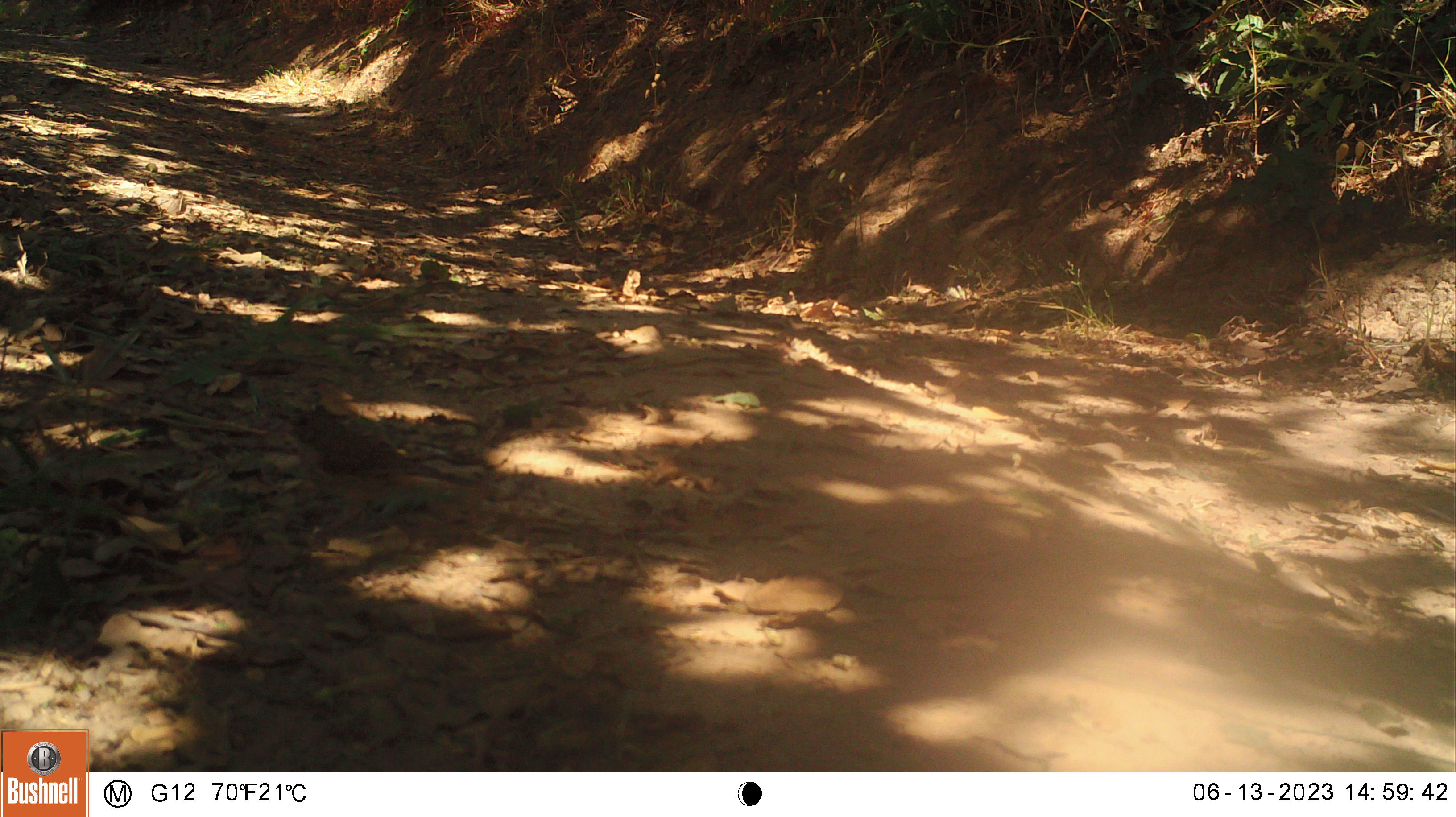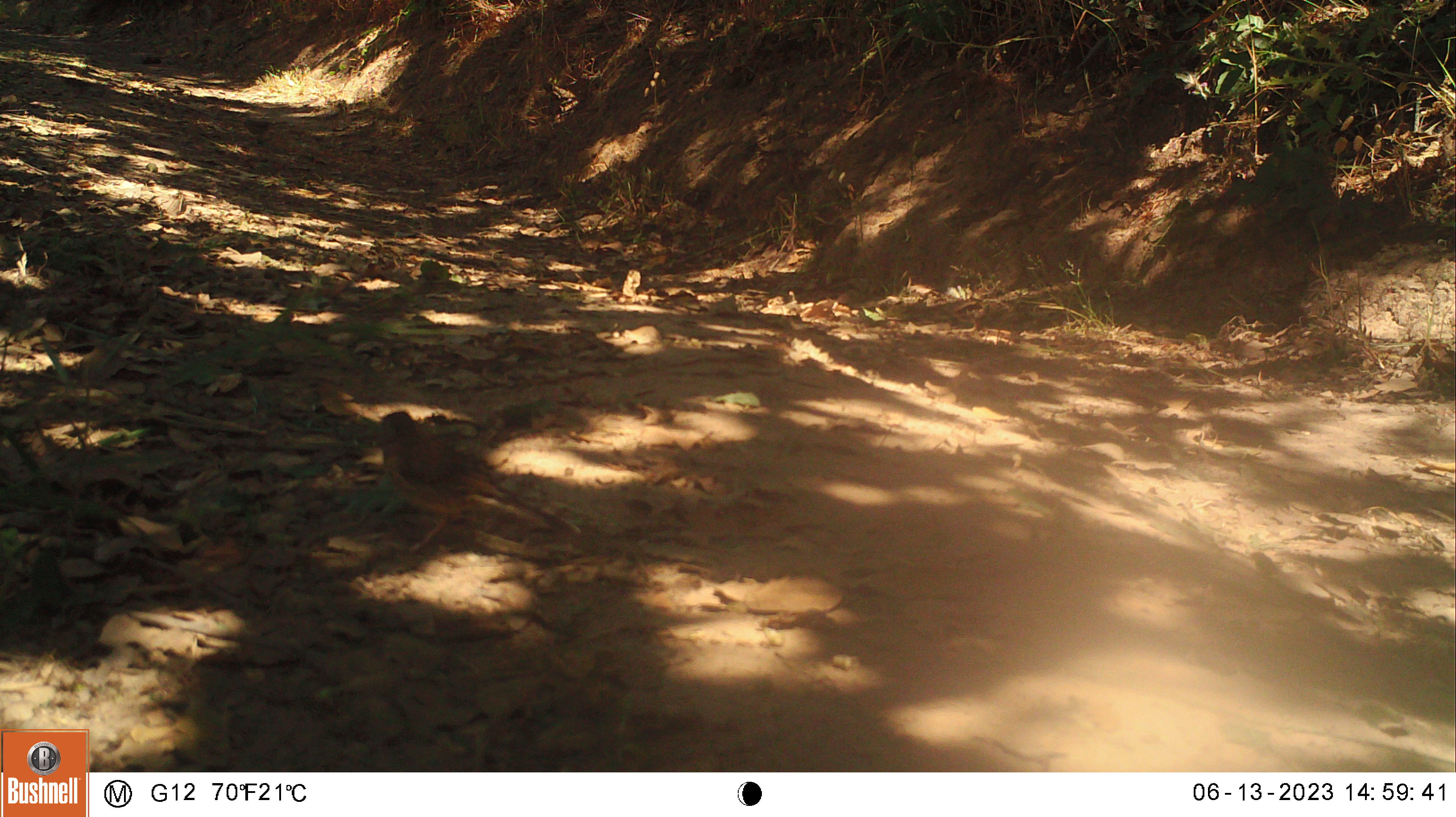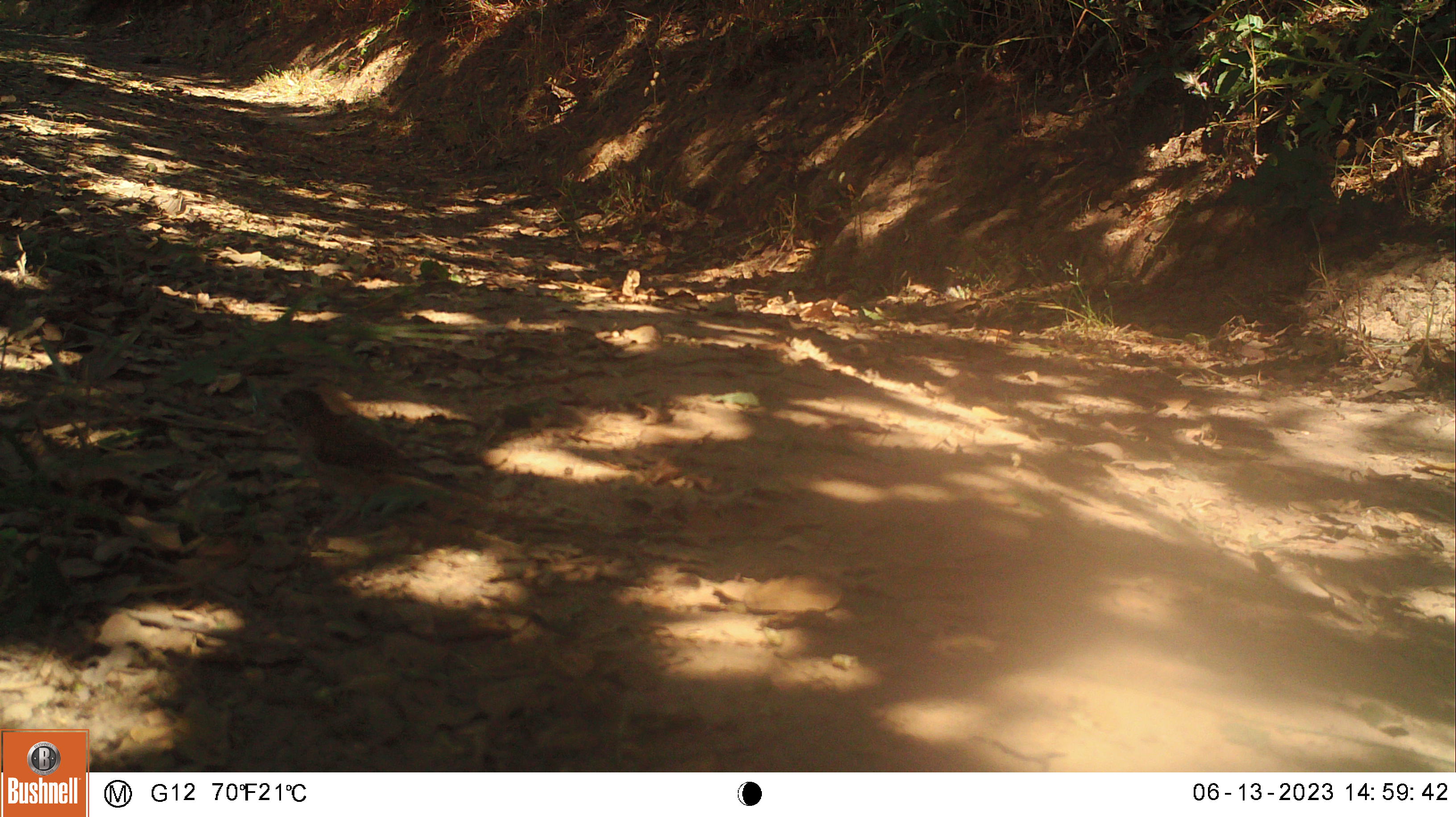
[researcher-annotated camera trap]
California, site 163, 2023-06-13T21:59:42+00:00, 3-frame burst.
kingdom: Animalia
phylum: Chordata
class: Aves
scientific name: Aves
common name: bird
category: unknown bird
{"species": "unknown bird (bird) (Aves)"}